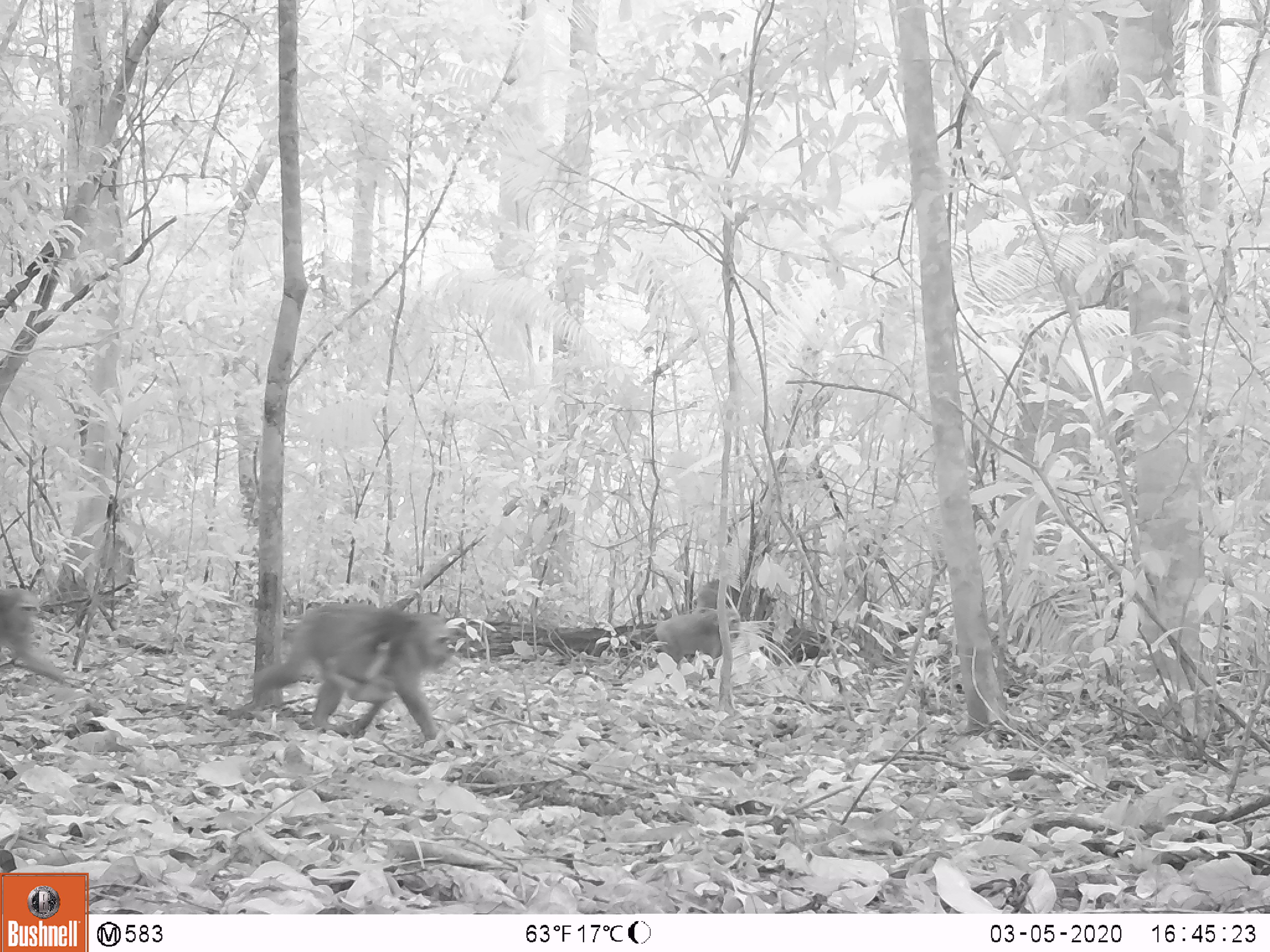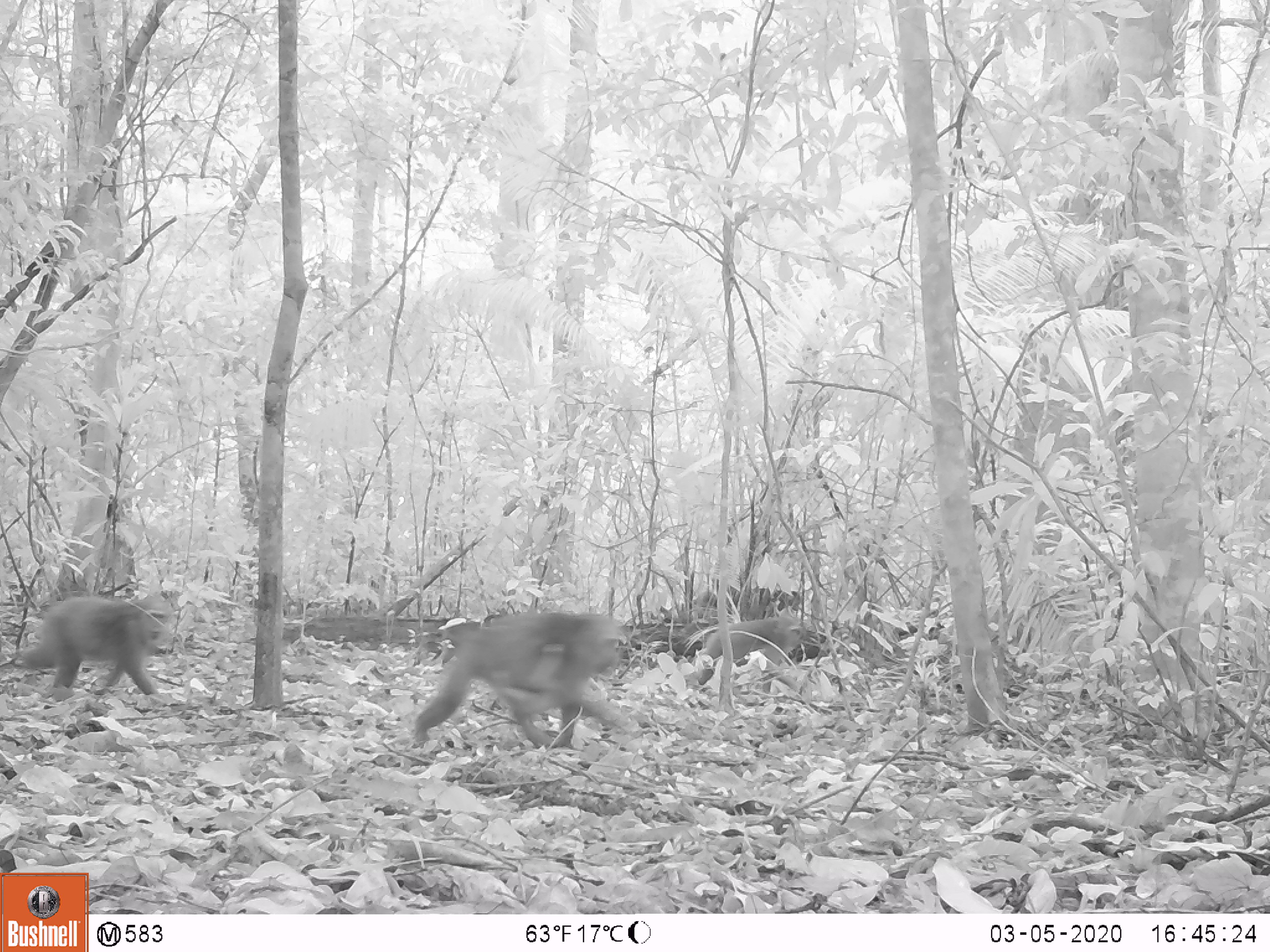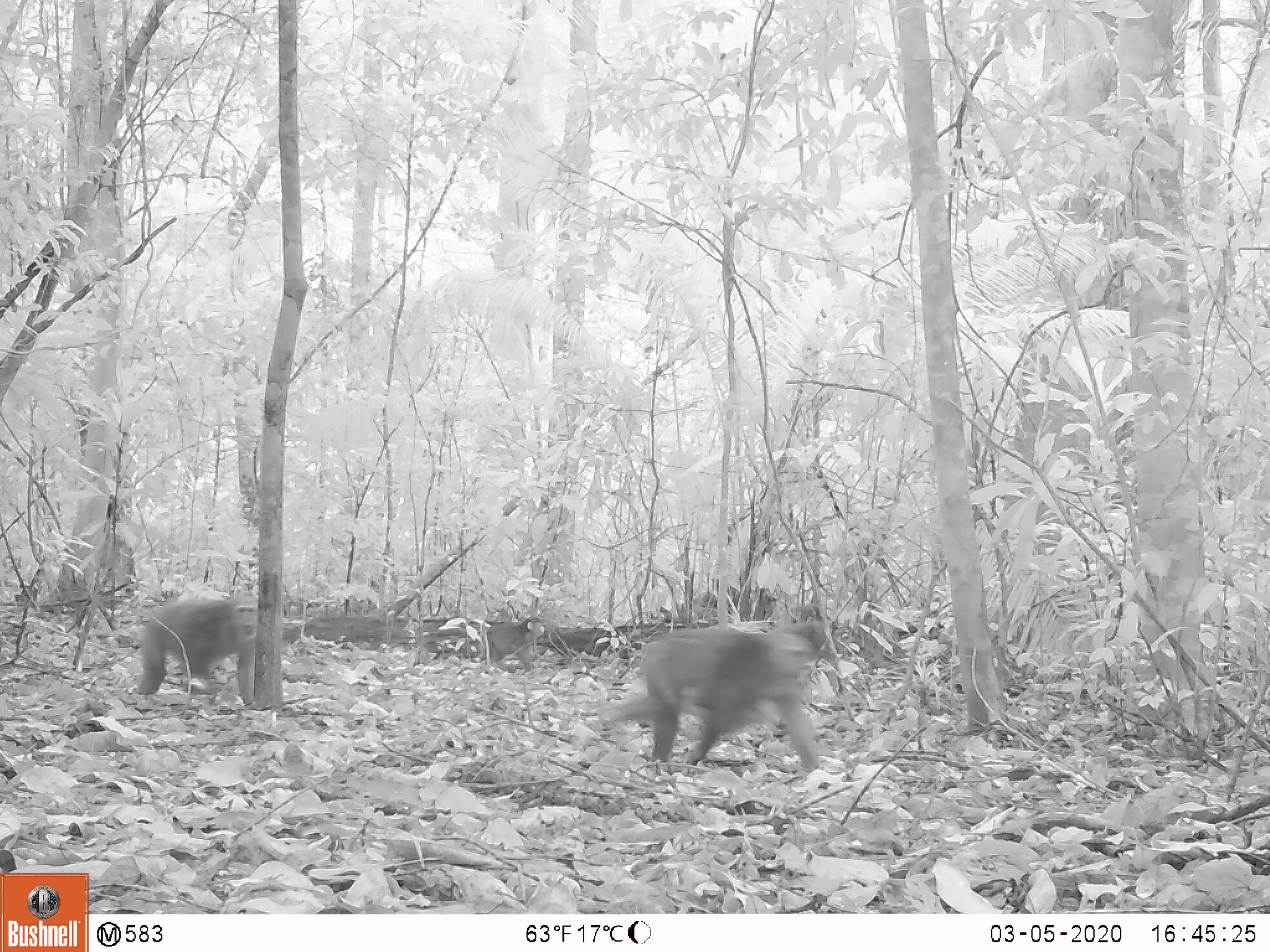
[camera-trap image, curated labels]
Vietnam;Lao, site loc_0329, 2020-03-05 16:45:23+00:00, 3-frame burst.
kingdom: Animalia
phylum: Chordata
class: Mammalia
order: Primates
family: Cercopithecidae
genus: Macaca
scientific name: Macaca arctoides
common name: stump-tailed macaque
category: stump tailed macaque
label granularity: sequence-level